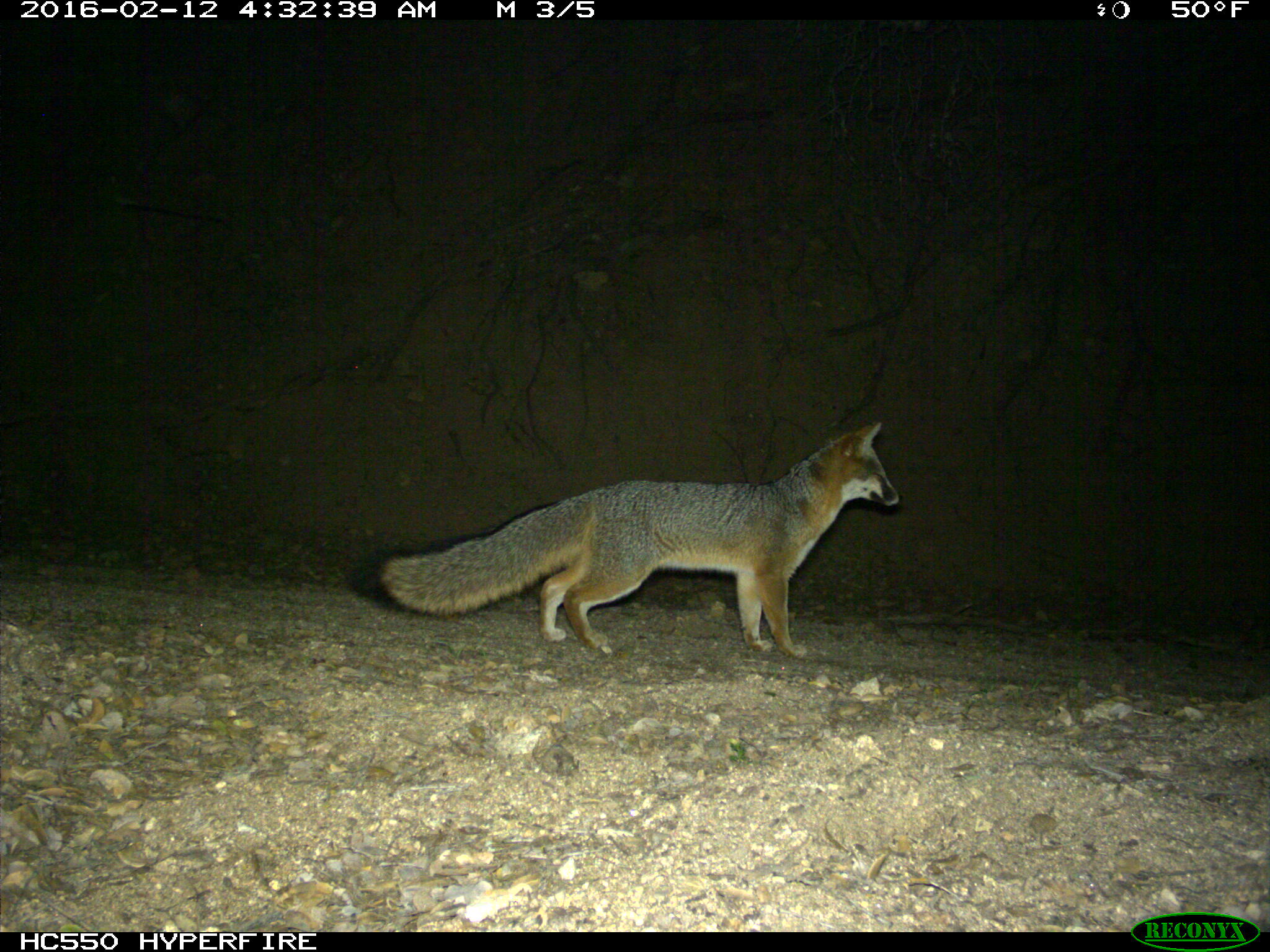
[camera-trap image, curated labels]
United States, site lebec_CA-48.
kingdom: Animalia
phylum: Chordata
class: Mammalia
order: Carnivora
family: Canidae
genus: Urocyon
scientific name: Urocyon cinereoargenteus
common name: gray fox